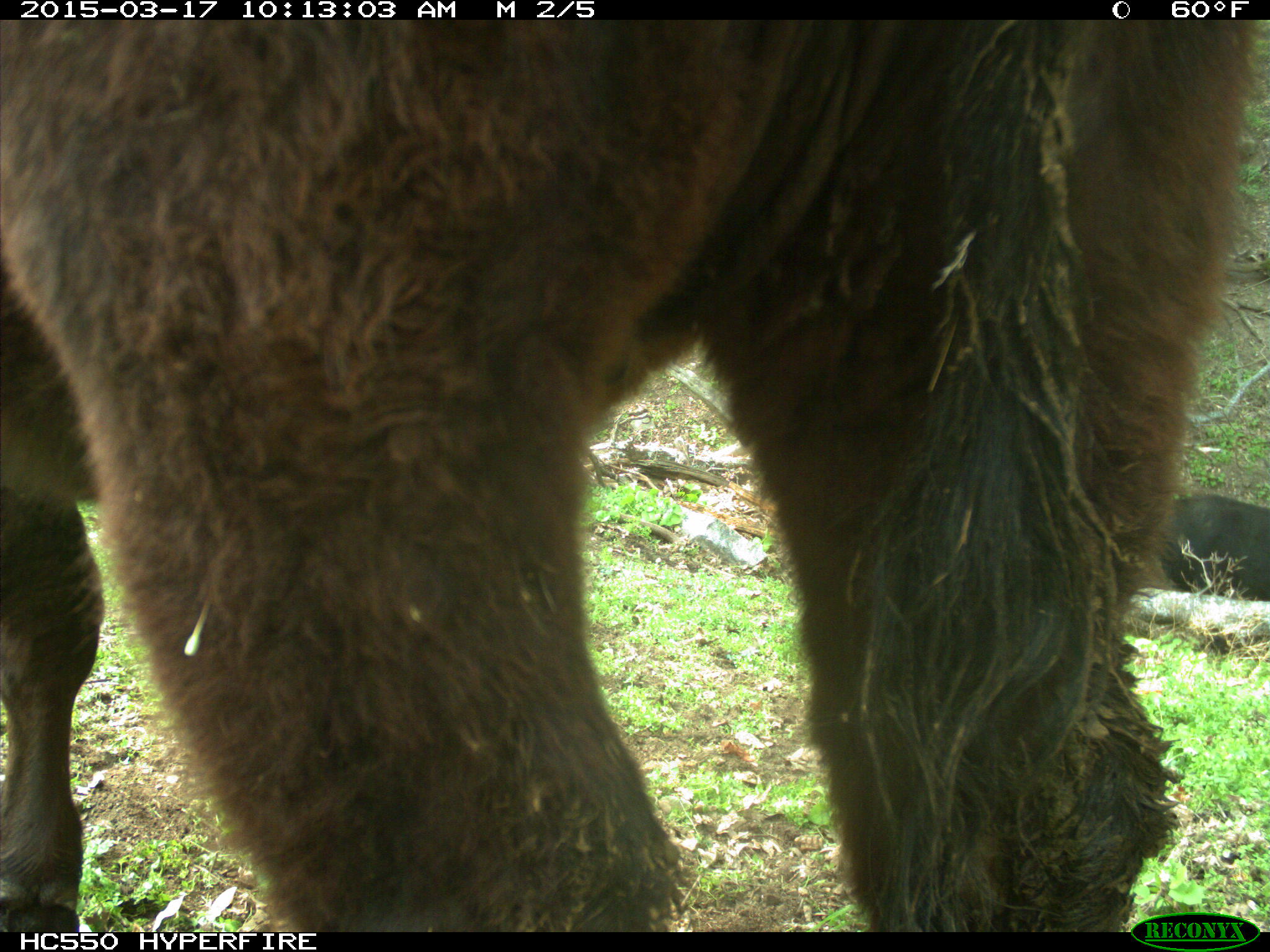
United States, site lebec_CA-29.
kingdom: Animalia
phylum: Chordata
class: Mammalia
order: Artiodactyla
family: Bovidae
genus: Bos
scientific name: Bos taurus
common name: domestic cow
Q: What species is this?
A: Bos taurus (domestic cow).